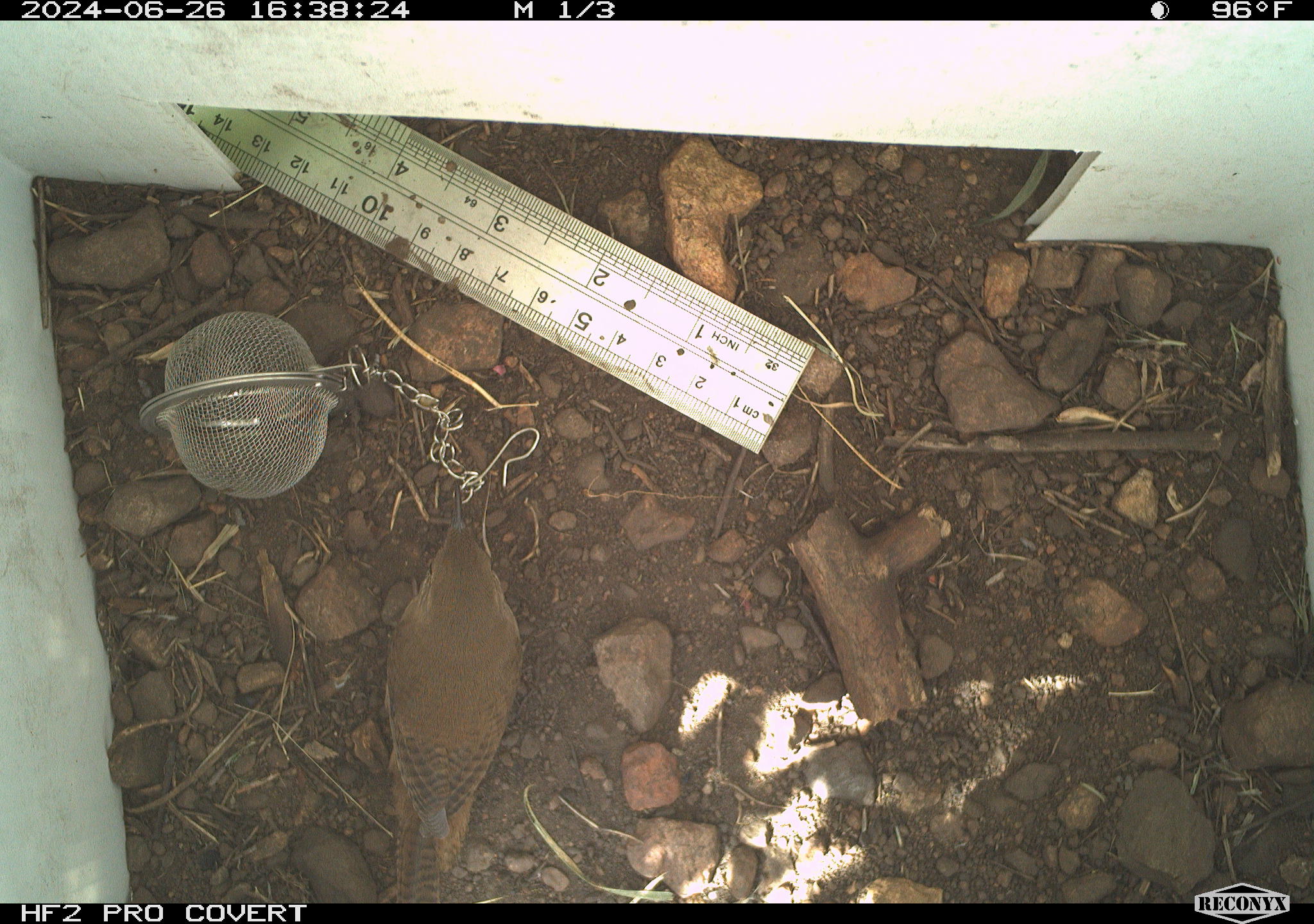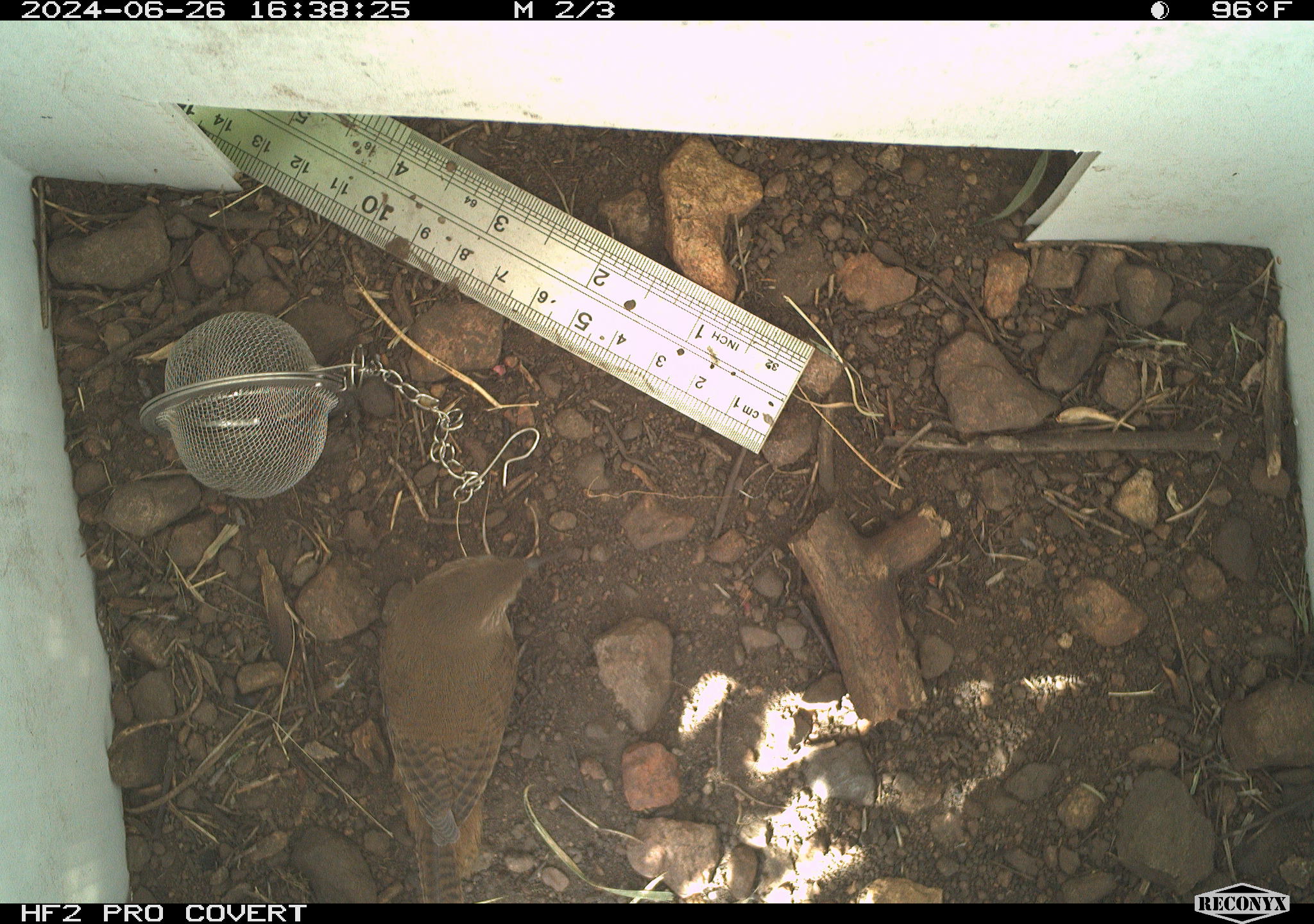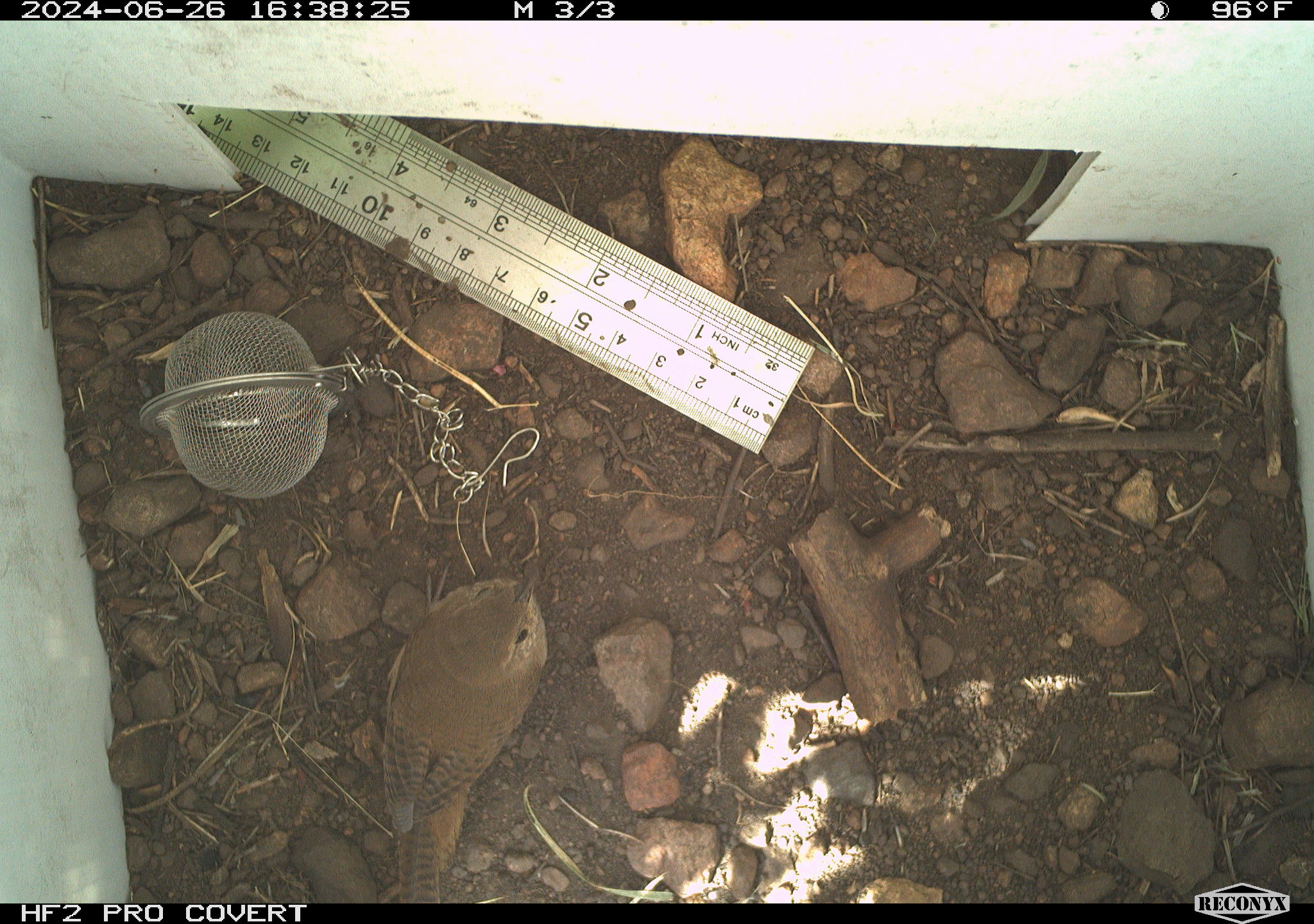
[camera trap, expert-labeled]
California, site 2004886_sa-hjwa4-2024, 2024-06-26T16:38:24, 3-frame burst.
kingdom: Animalia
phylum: Chordata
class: Aves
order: Passeriformes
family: Troglodytidae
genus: Troglodytes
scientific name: Troglodytes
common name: house wrens, winter wrens, and allies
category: troglodytes species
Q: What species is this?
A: Troglodytes species (house wrens, winter wrens, and allies) (Troglodytes).